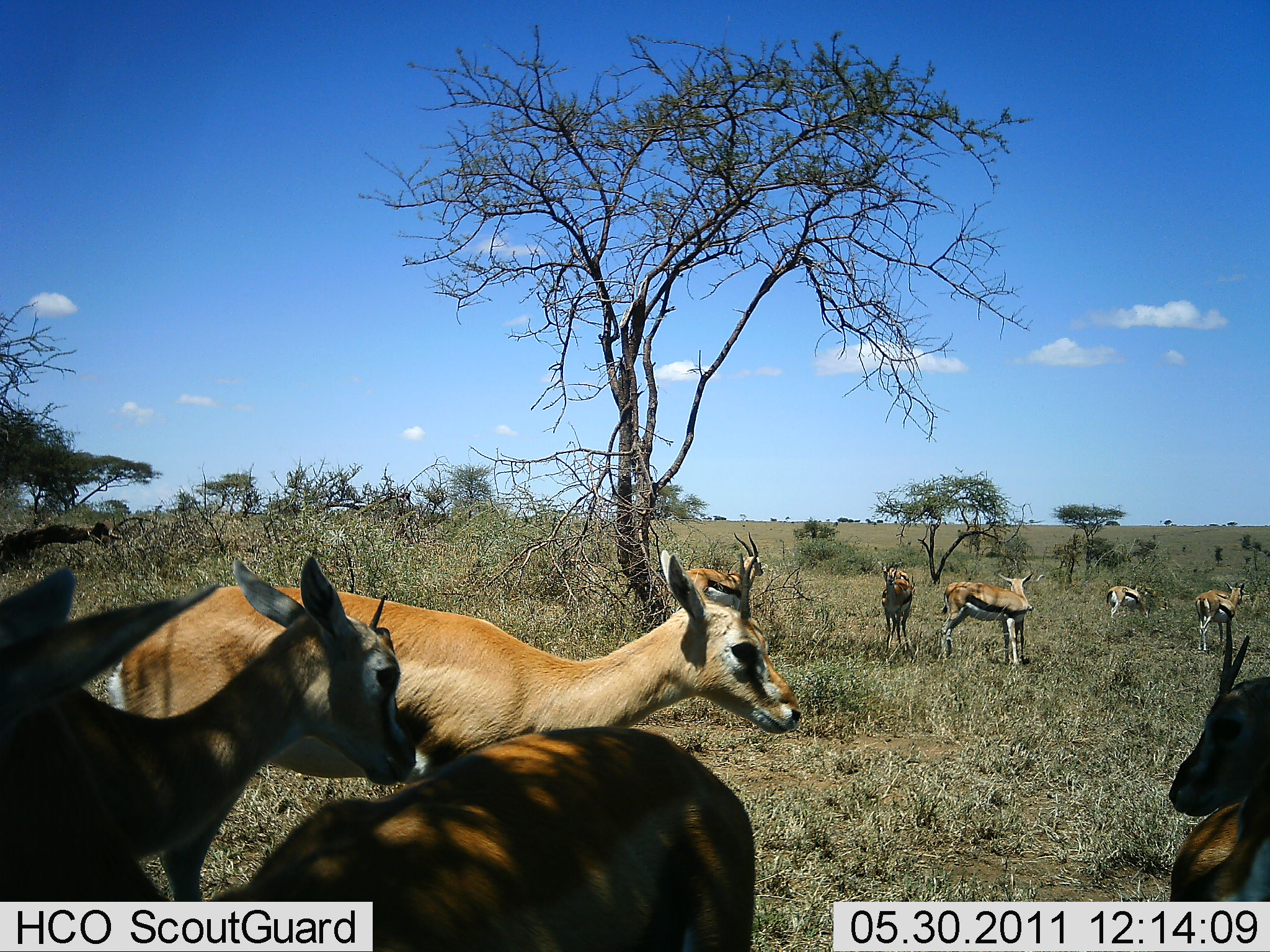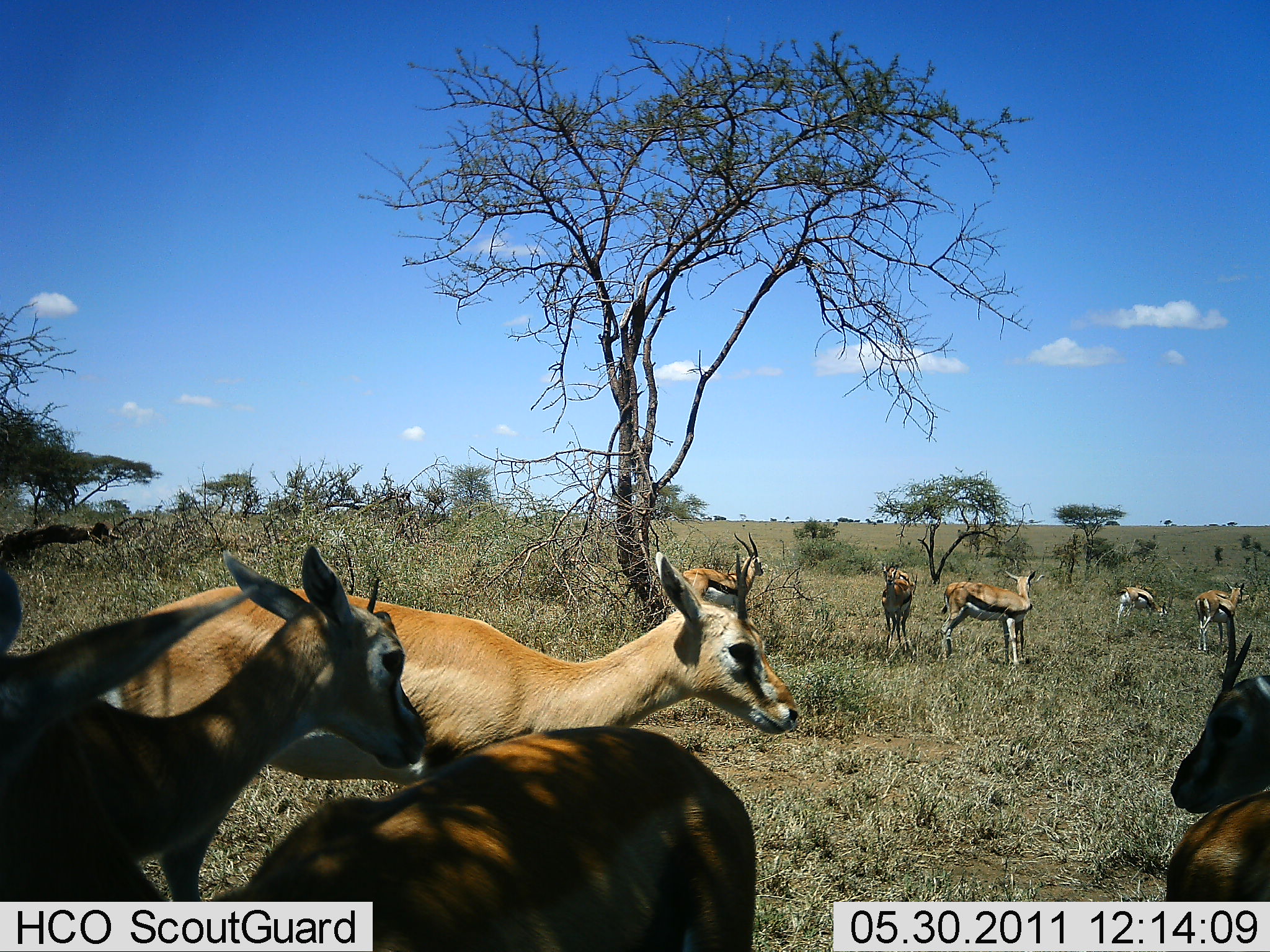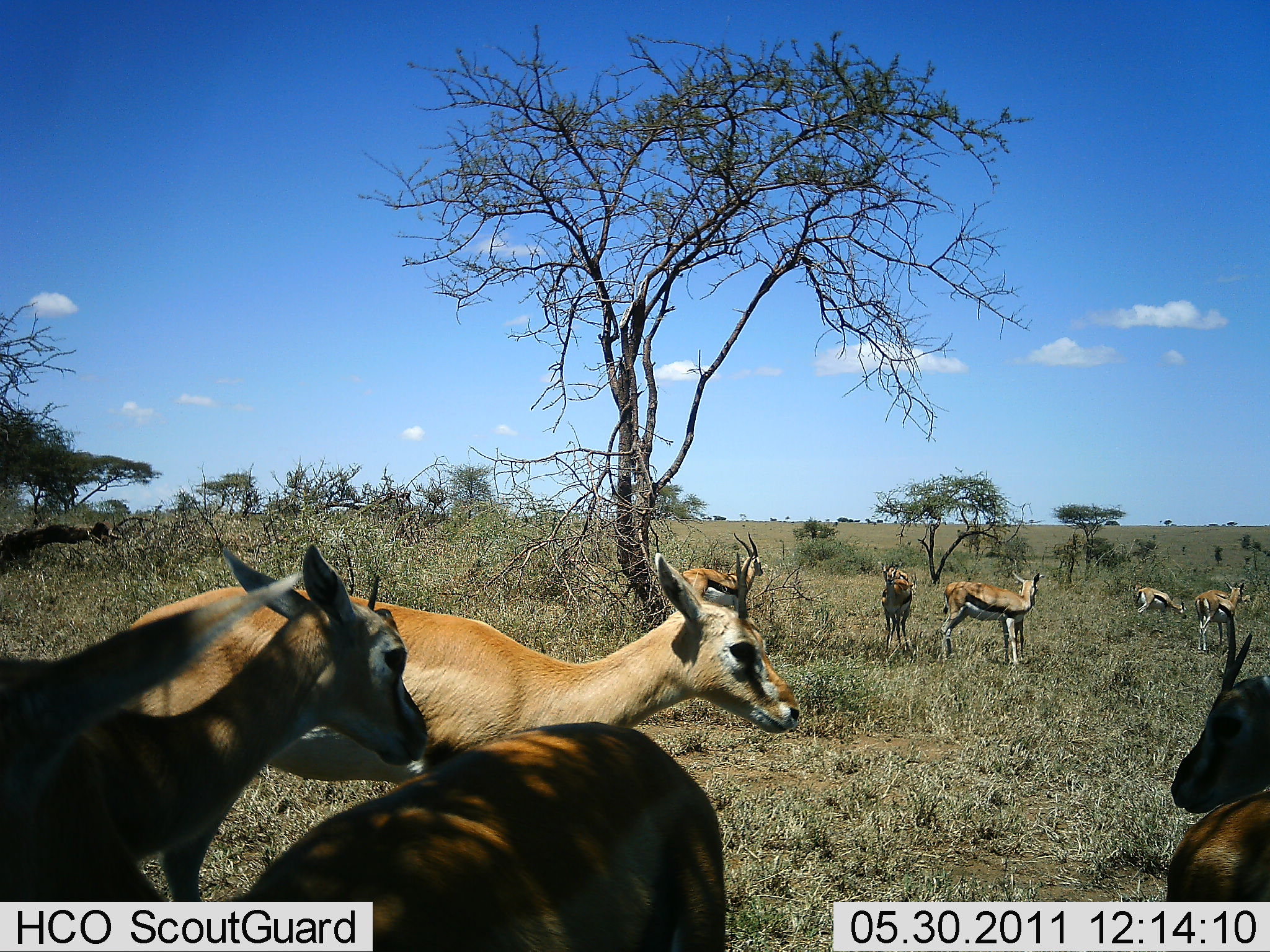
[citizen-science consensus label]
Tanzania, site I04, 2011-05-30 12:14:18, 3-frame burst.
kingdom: Animalia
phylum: Chordata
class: Mammalia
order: Artiodactyla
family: Bovidae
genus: Eudorcas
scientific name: Eudorcas thomsonii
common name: thomson's gazelle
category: gazellethomsons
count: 9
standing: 92%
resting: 8%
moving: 15%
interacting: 8%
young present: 8%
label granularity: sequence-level